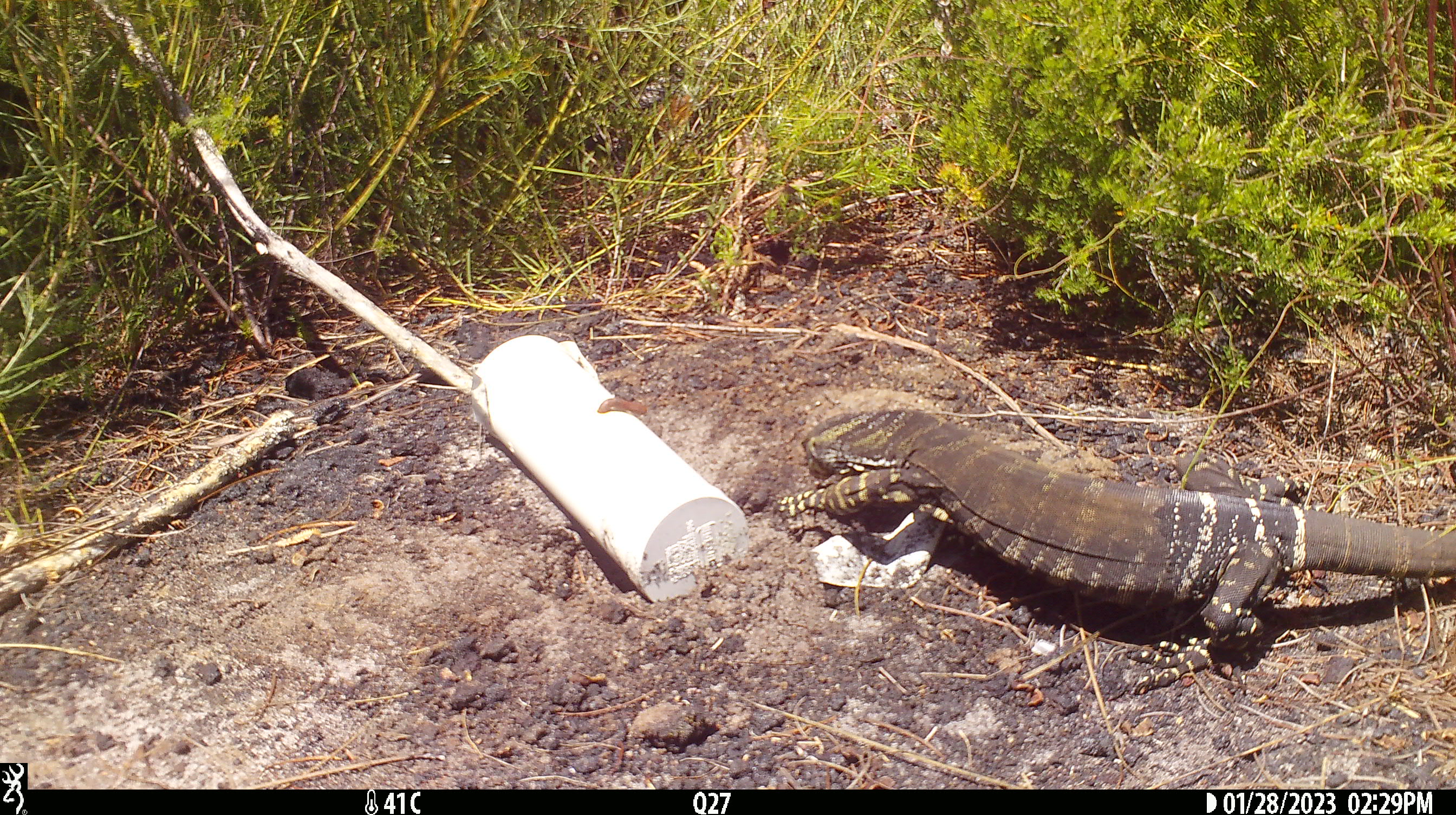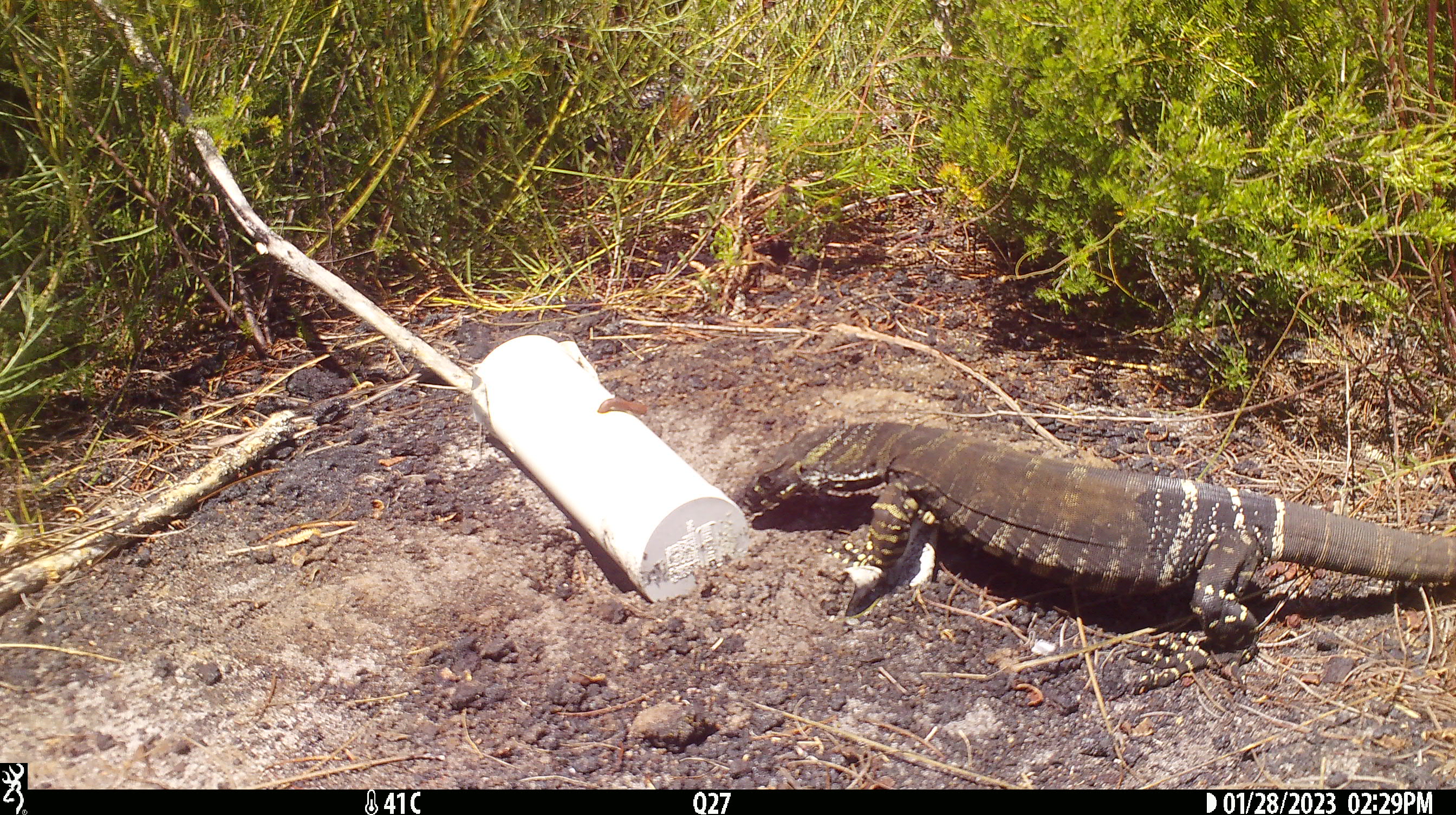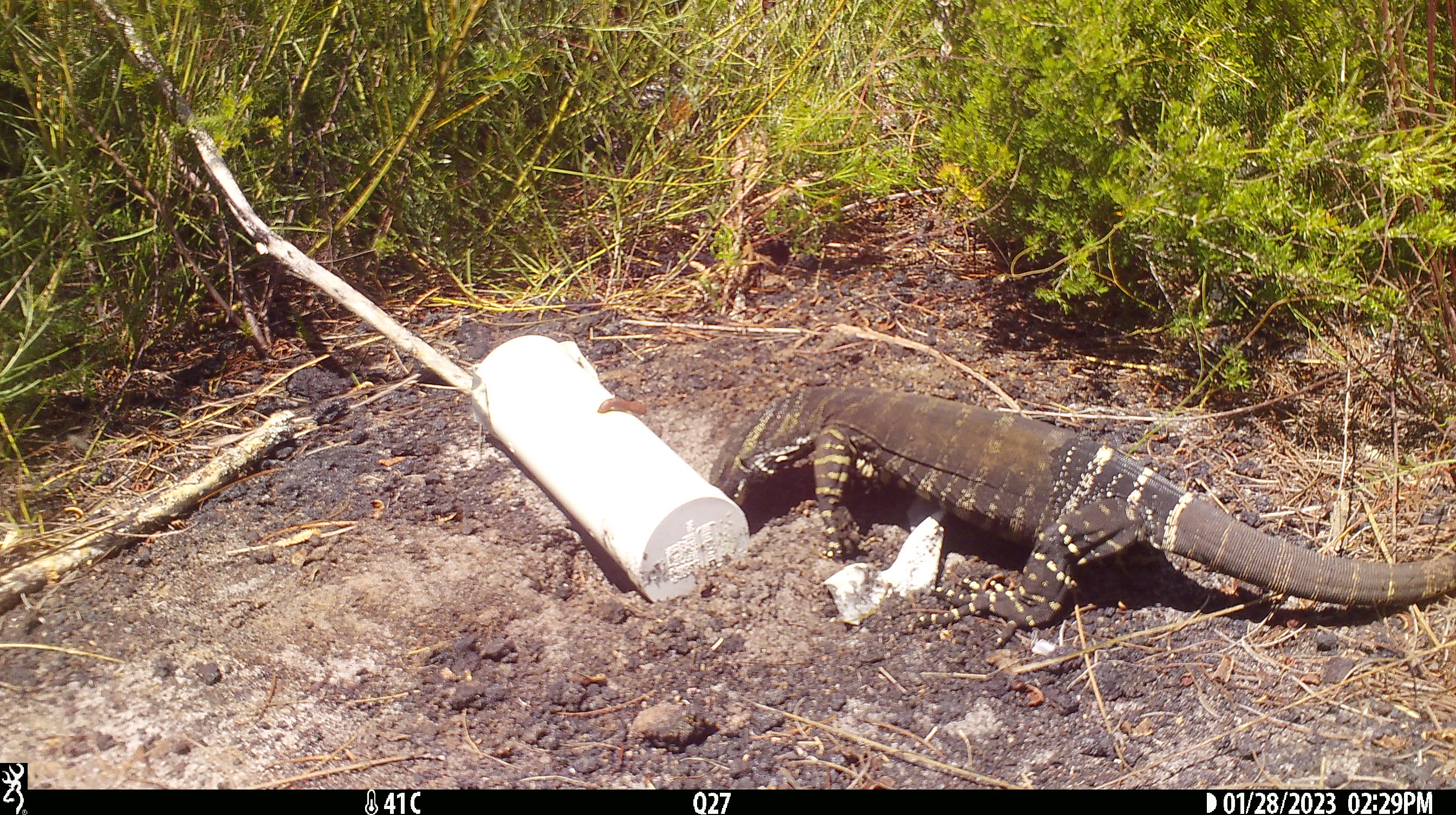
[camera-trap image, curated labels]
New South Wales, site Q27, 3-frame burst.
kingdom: Animalia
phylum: Chordata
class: Reptilia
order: Squamata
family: Varanidae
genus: Varanus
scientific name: Varanus varius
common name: lace monitor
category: goanna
Goanna (lace monitor) (Varanus varius).